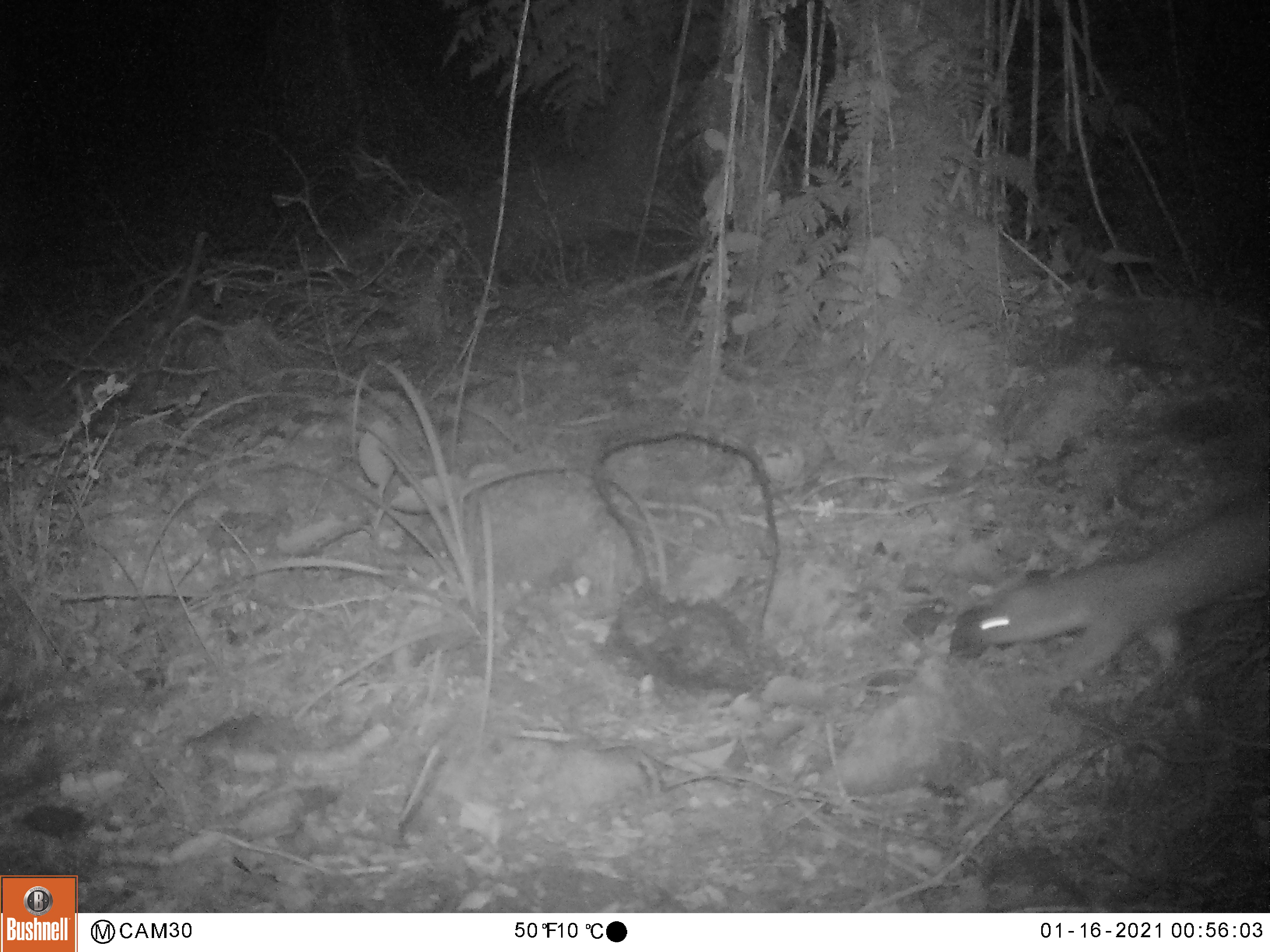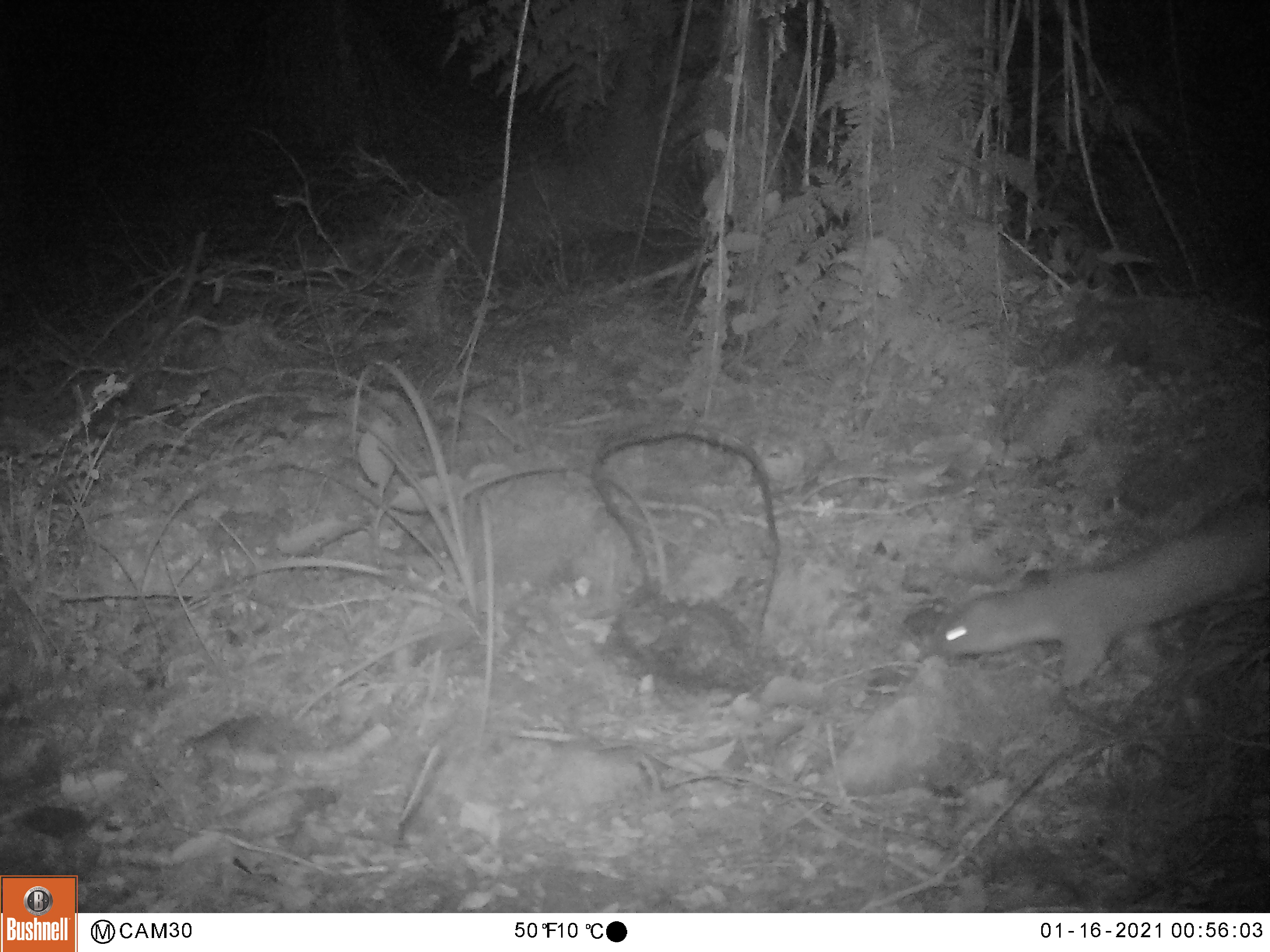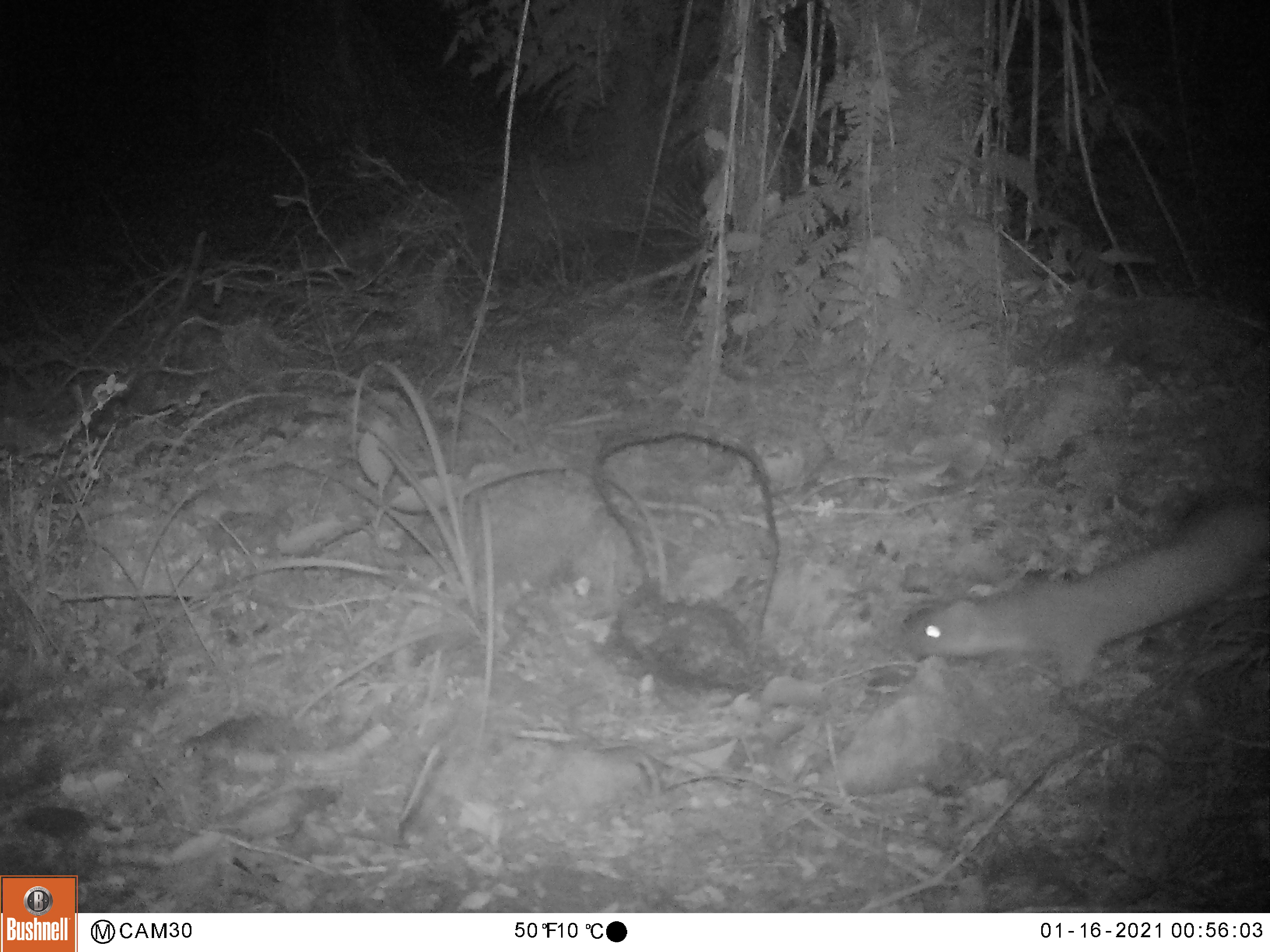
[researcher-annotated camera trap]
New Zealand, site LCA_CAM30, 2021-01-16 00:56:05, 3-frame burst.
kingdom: Animalia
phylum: Chordata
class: Mammalia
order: Carnivora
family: Mustelidae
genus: Mustela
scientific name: Mustela erminea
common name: stoat